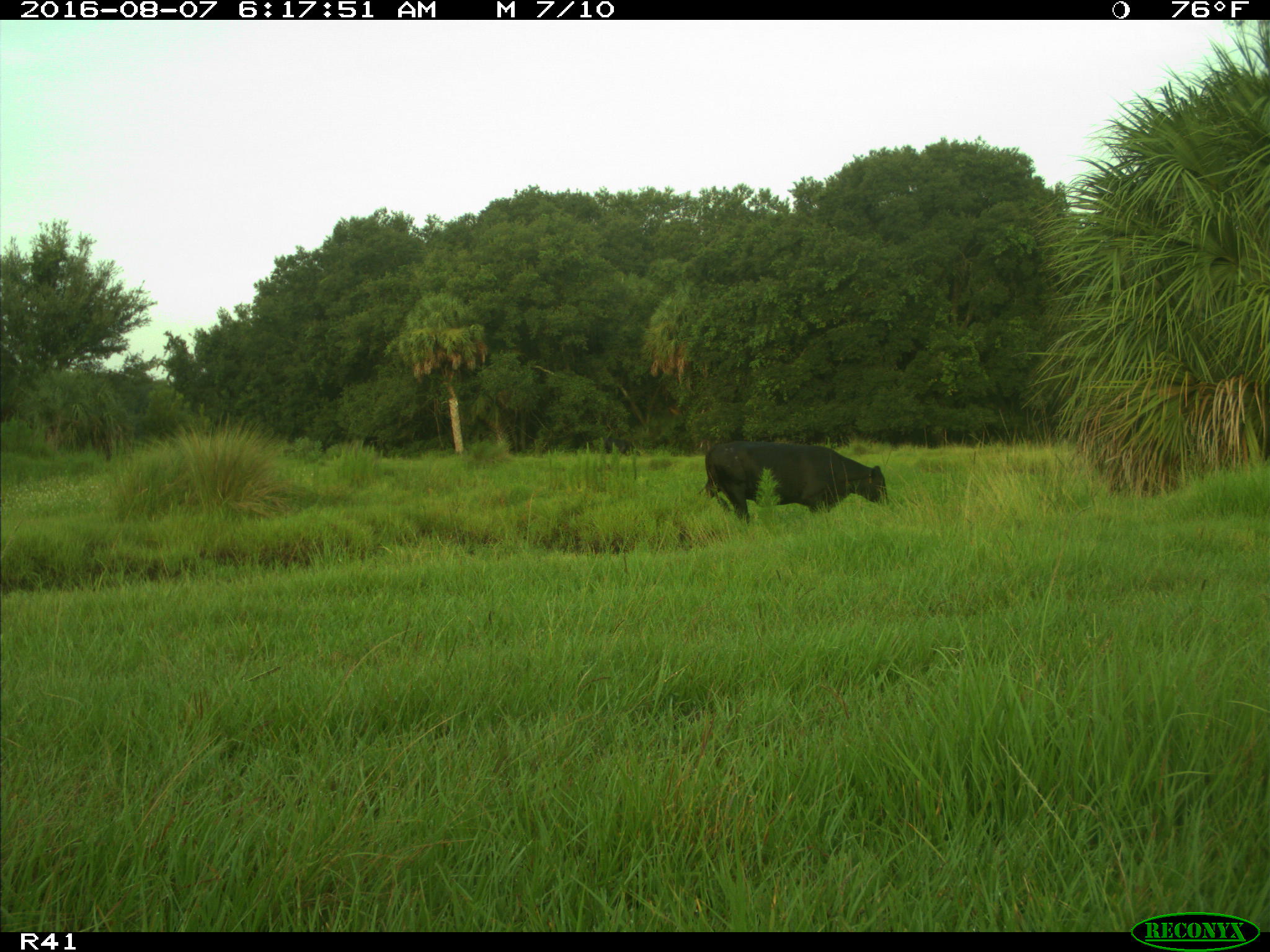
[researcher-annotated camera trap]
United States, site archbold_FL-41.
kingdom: Animalia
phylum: Chordata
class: Mammalia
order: Artiodactyla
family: Bovidae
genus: Bos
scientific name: Bos taurus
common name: domestic cow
Bos taurus (domestic cow).